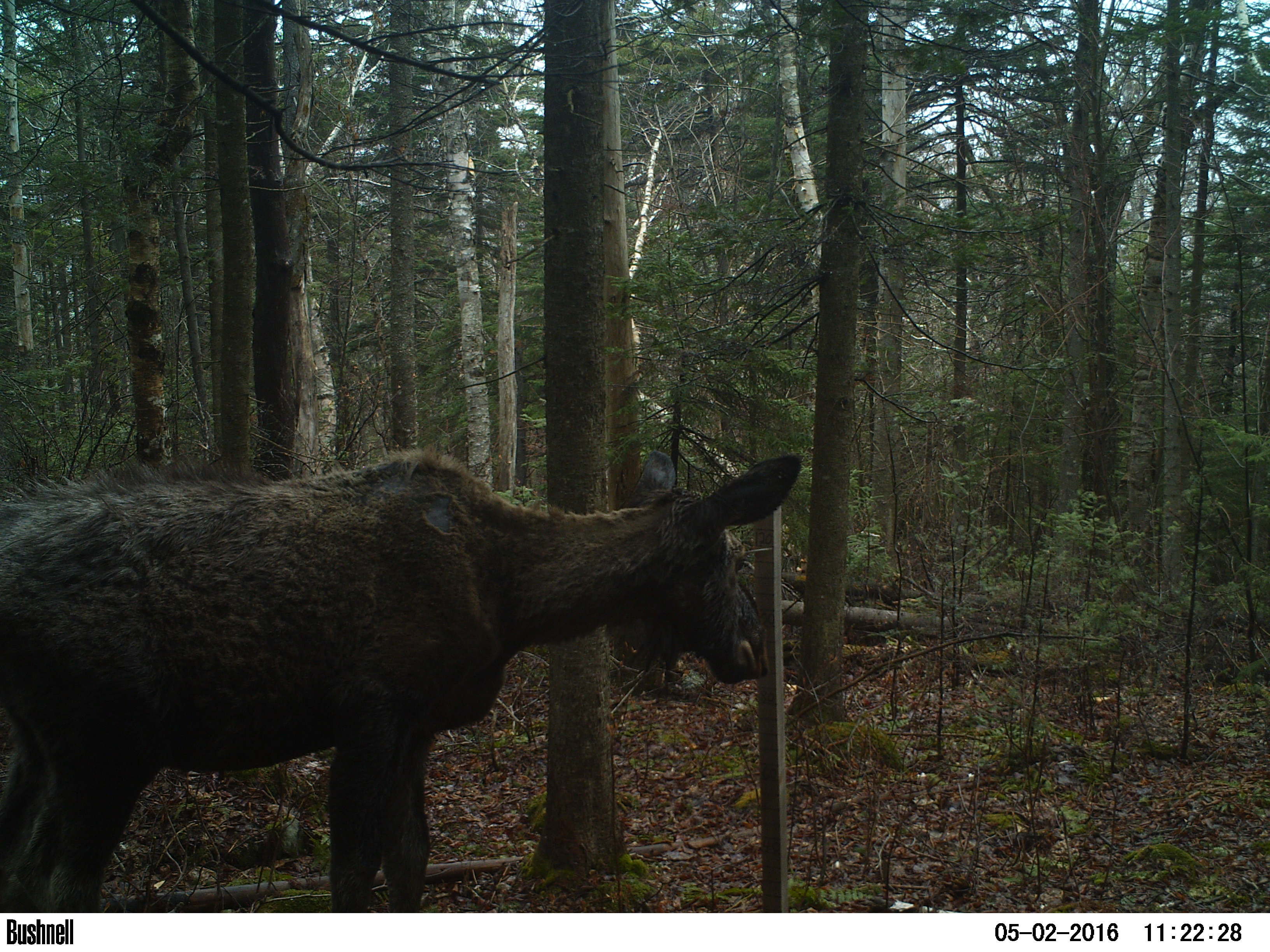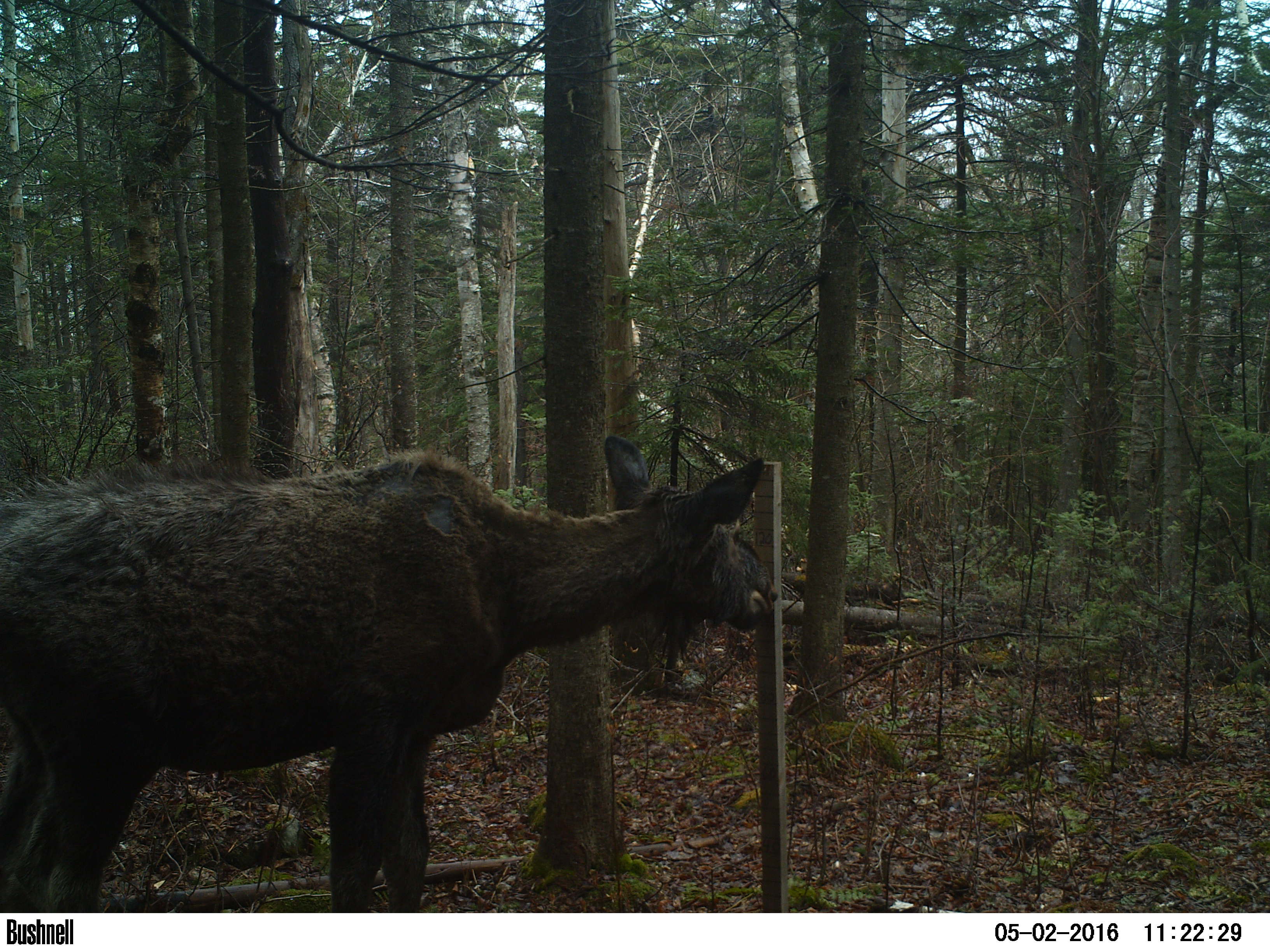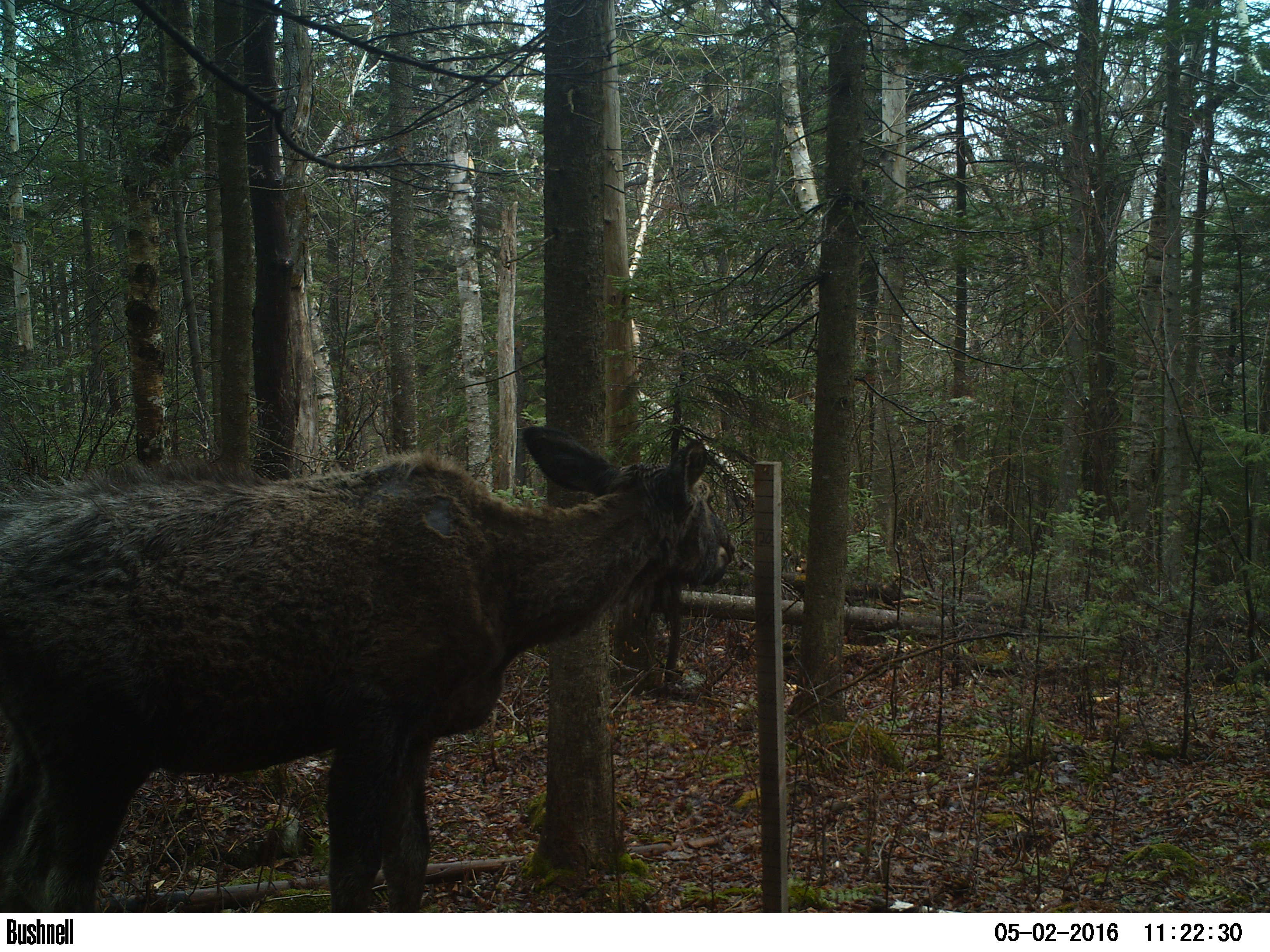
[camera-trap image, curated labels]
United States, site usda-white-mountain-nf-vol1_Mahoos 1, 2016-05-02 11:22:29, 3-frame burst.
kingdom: Animalia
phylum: Chordata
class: Mammalia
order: Artiodactyla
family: Cervidae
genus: Alces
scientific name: Alces alces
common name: moose